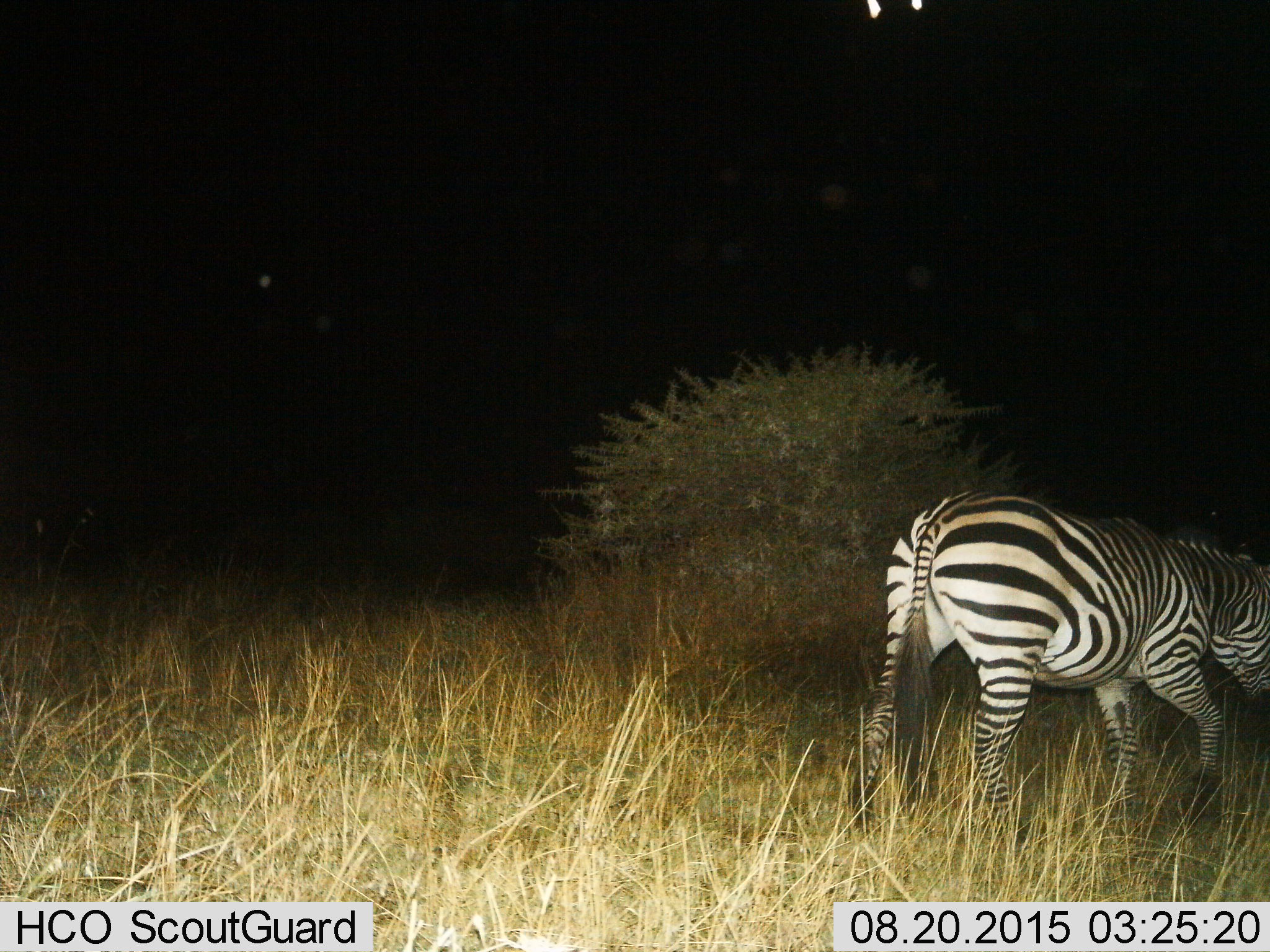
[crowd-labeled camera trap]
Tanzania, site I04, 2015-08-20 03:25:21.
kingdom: Animalia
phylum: Chordata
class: Mammalia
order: Perissodactyla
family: Equidae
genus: Equus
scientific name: Equus quagga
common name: plains zebra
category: zebra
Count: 1.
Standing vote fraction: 10%.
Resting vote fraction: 10%.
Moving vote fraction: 70%.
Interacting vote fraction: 0%.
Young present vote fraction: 0%.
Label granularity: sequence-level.